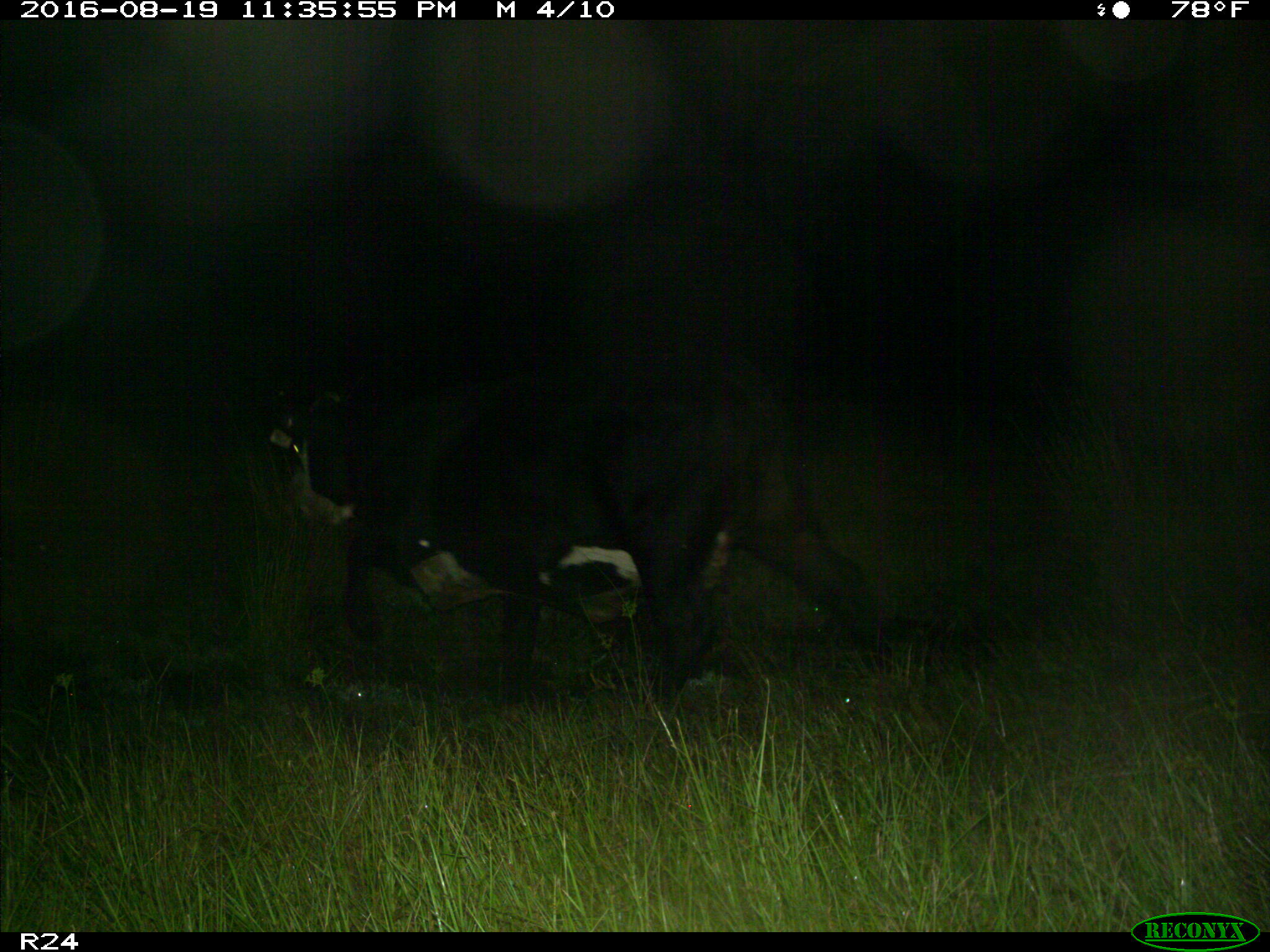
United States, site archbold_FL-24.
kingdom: Animalia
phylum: Chordata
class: Mammalia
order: Artiodactyla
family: Bovidae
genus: Bos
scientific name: Bos taurus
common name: domestic cow